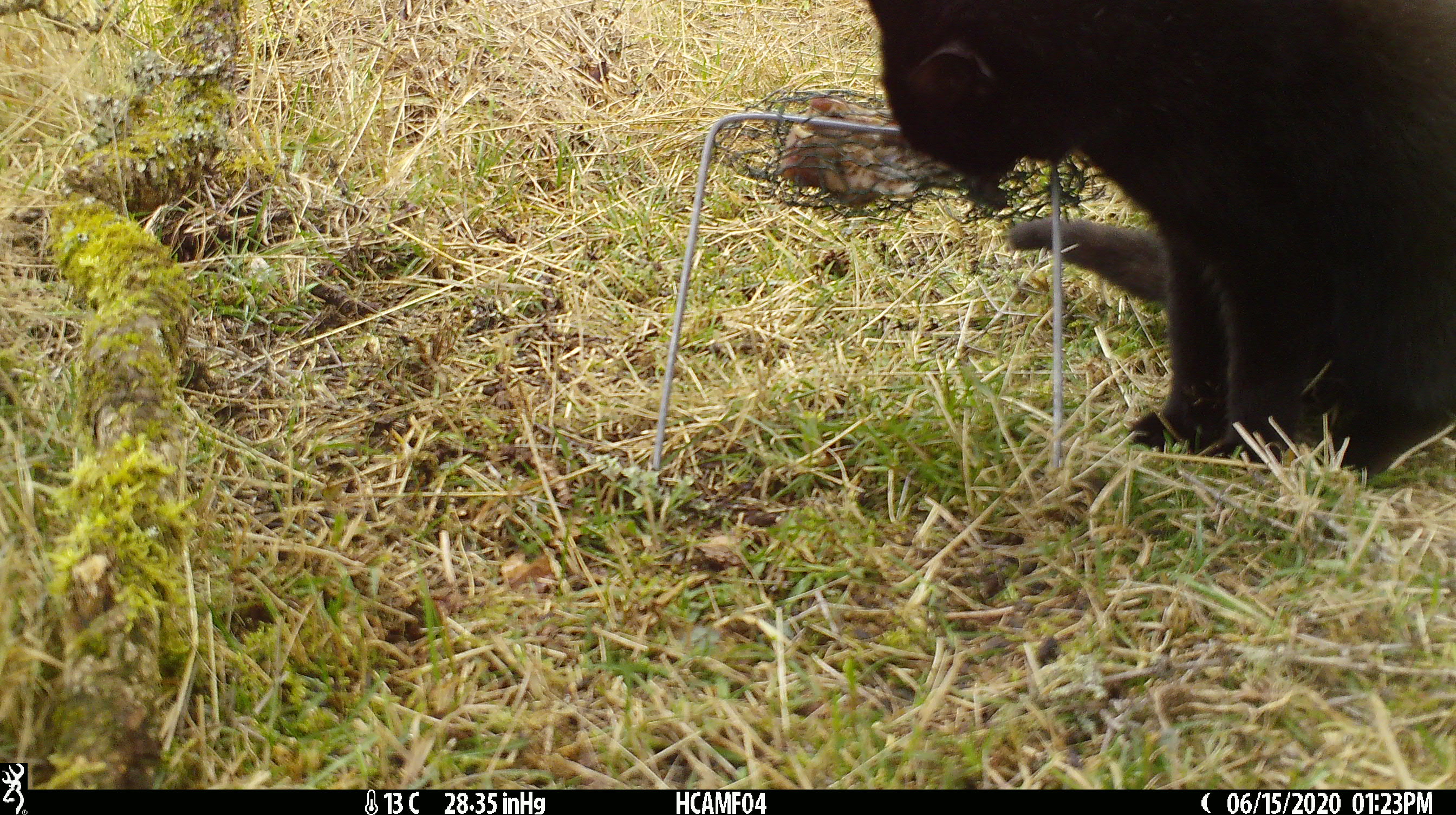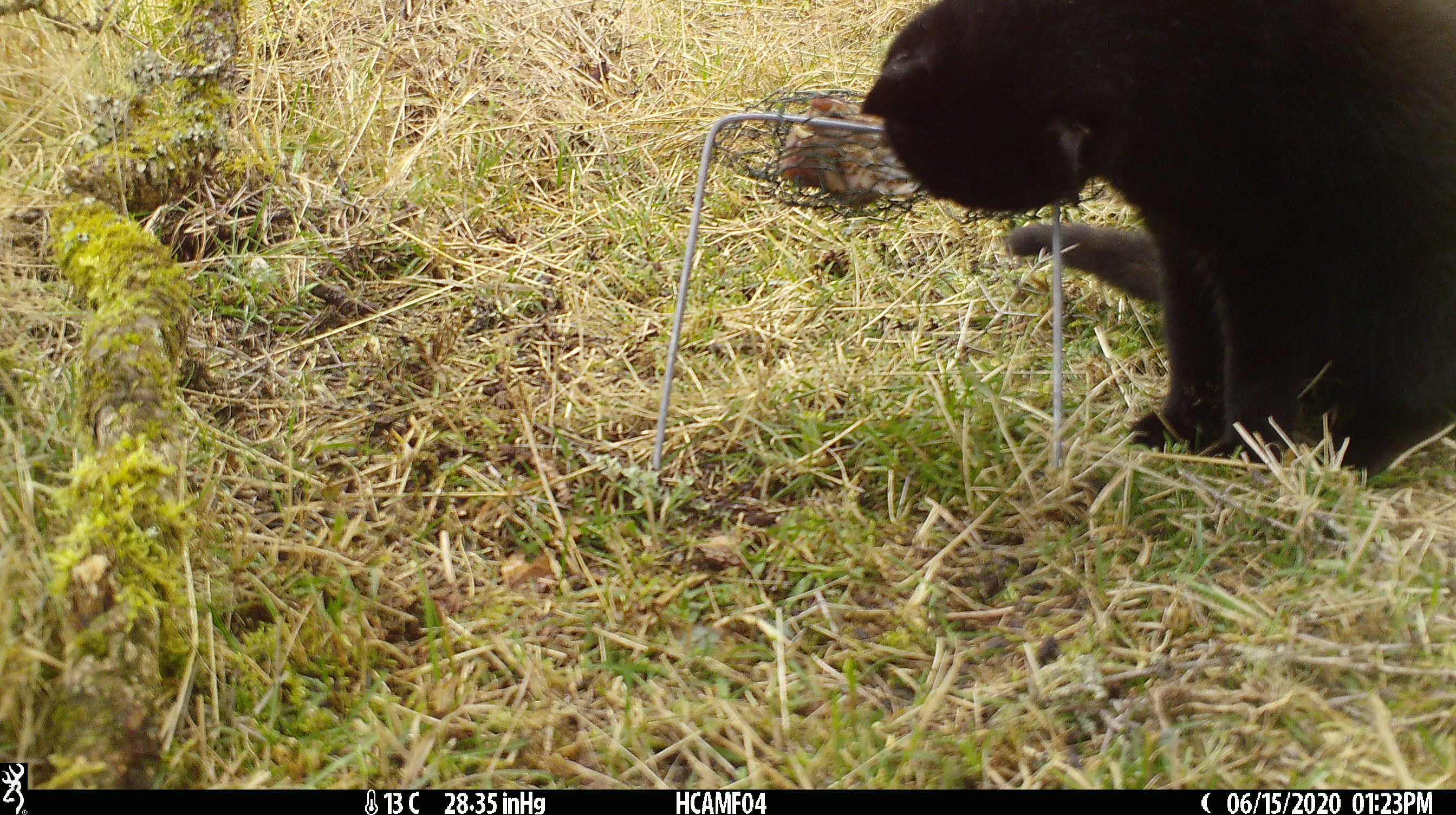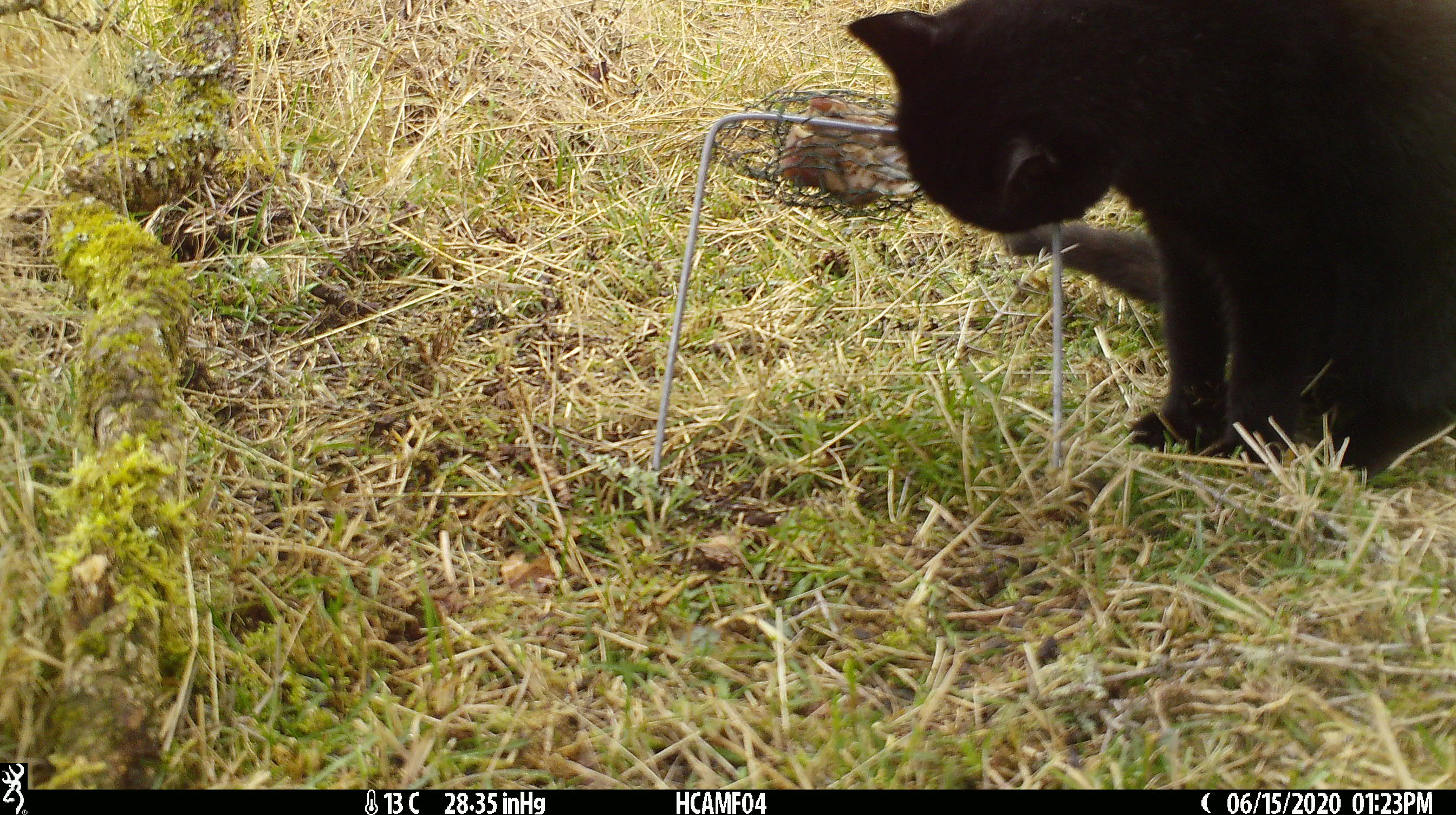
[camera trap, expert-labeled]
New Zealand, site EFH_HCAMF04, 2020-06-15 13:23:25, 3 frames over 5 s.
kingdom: Animalia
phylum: Chordata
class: Mammalia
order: Carnivora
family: Felidae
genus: Felis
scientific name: Felis catus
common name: domestic cat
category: cat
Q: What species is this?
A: Cat (domestic cat) (Felis catus).